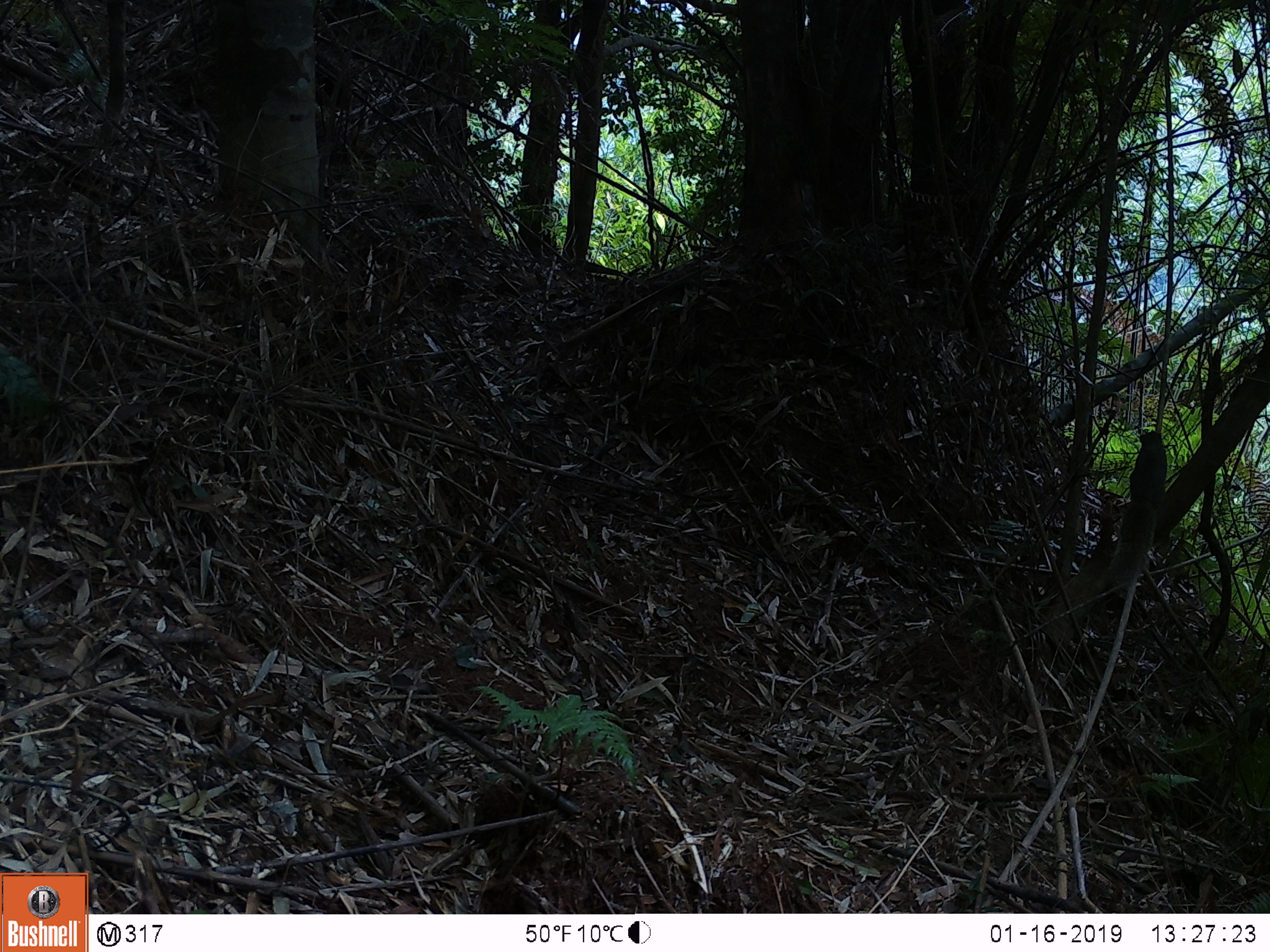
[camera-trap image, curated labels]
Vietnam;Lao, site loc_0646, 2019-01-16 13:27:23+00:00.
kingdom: Animalia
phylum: Chordata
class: Mammalia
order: Rodentia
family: Sciuridae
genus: Callosciurus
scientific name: Callosciurus erythraeus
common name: pallas's squirrel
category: pallass squirrel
Pallass squirrel (pallas's squirrel) (Callosciurus erythraeus). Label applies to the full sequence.